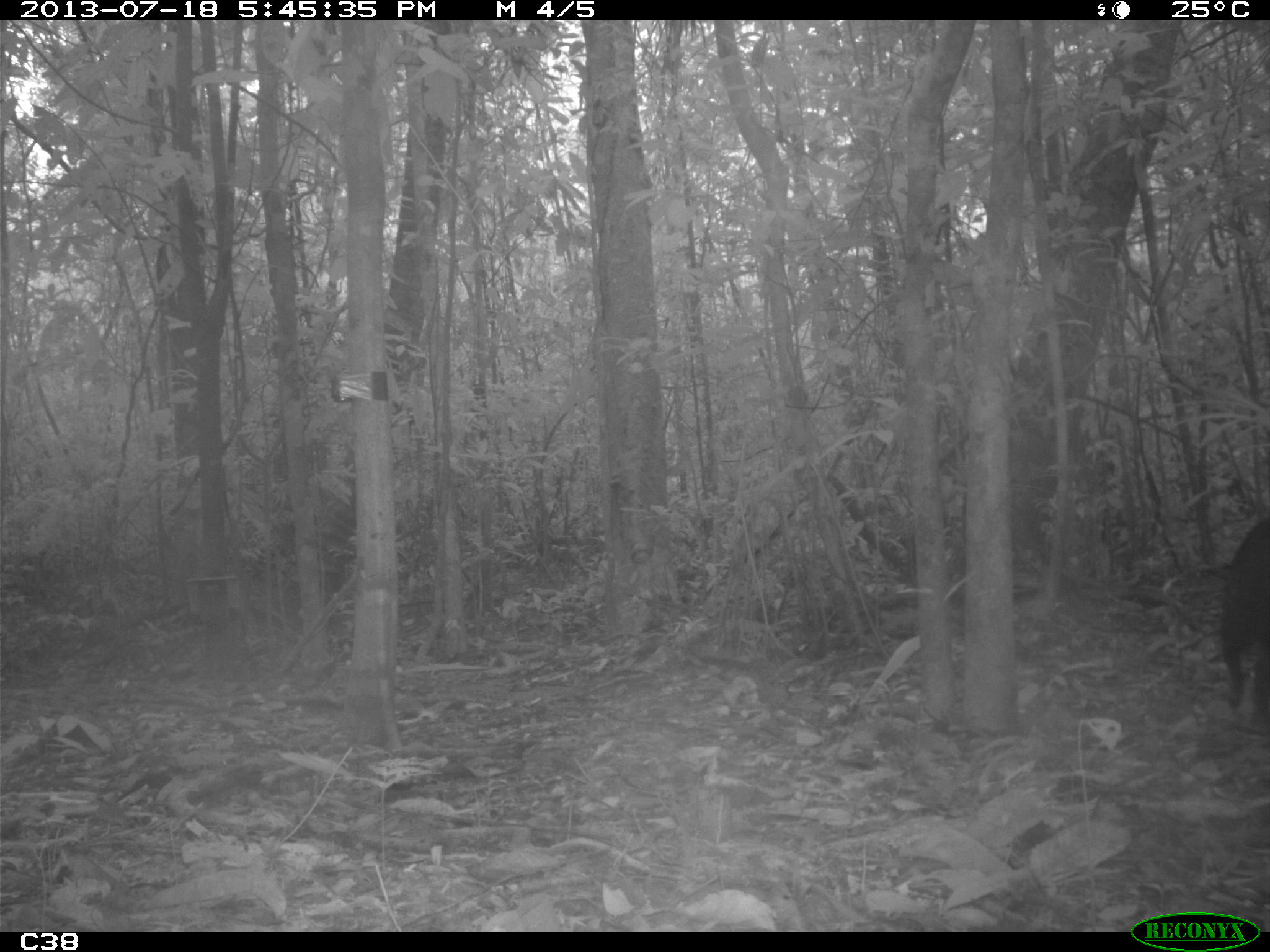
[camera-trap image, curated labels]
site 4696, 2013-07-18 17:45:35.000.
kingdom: Animalia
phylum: Chordata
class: Mammalia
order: Artiodactyla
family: Tayassuidae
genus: Tayassu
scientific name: Tayassu pecari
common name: white-lipped peccary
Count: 3.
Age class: adult.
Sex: male.